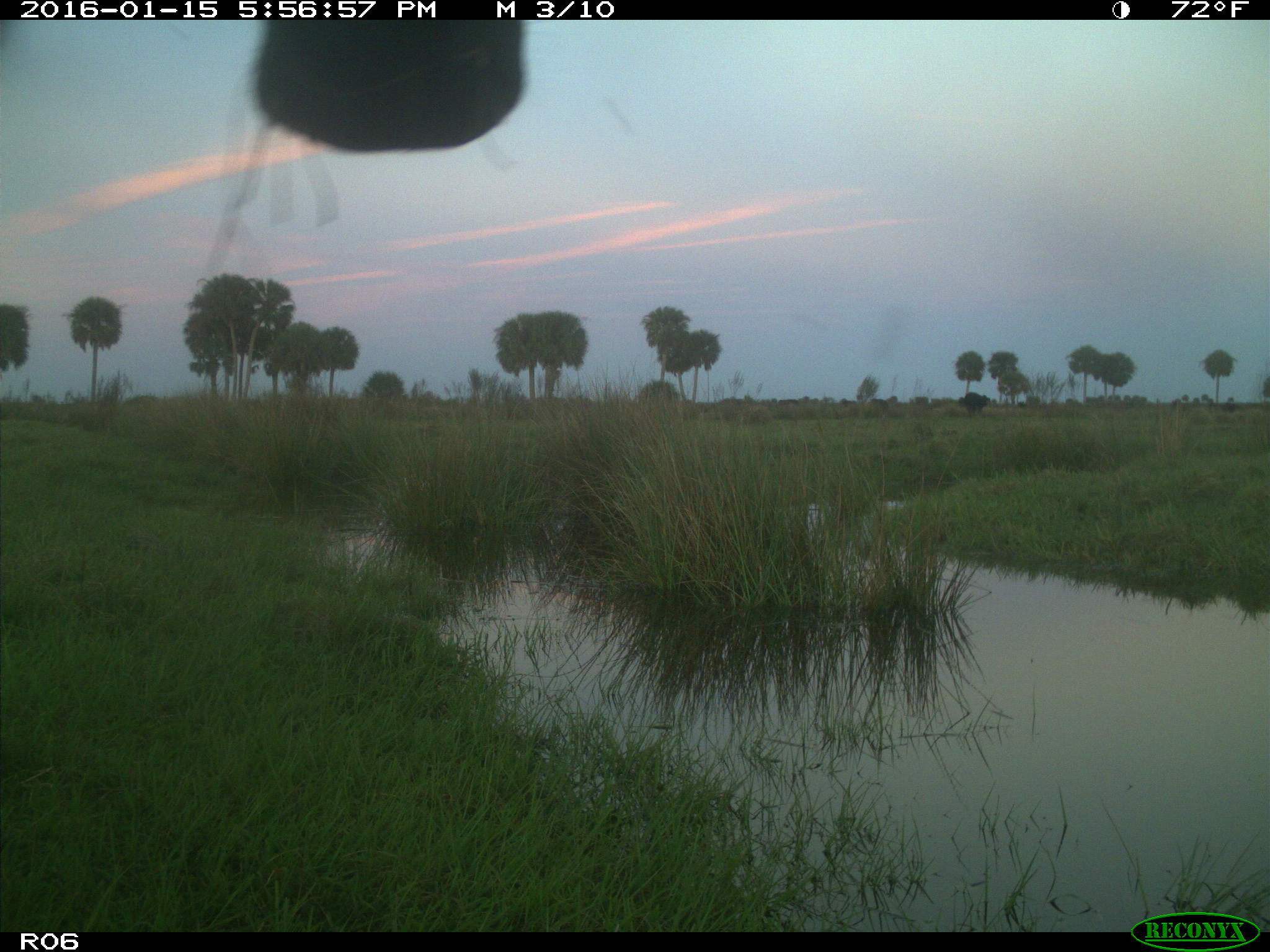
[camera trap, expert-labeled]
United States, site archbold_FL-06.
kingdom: Animalia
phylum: Chordata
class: Mammalia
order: Artiodactyla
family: Bovidae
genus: Bos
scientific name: Bos taurus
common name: domestic cow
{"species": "Bos taurus (domestic cow)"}